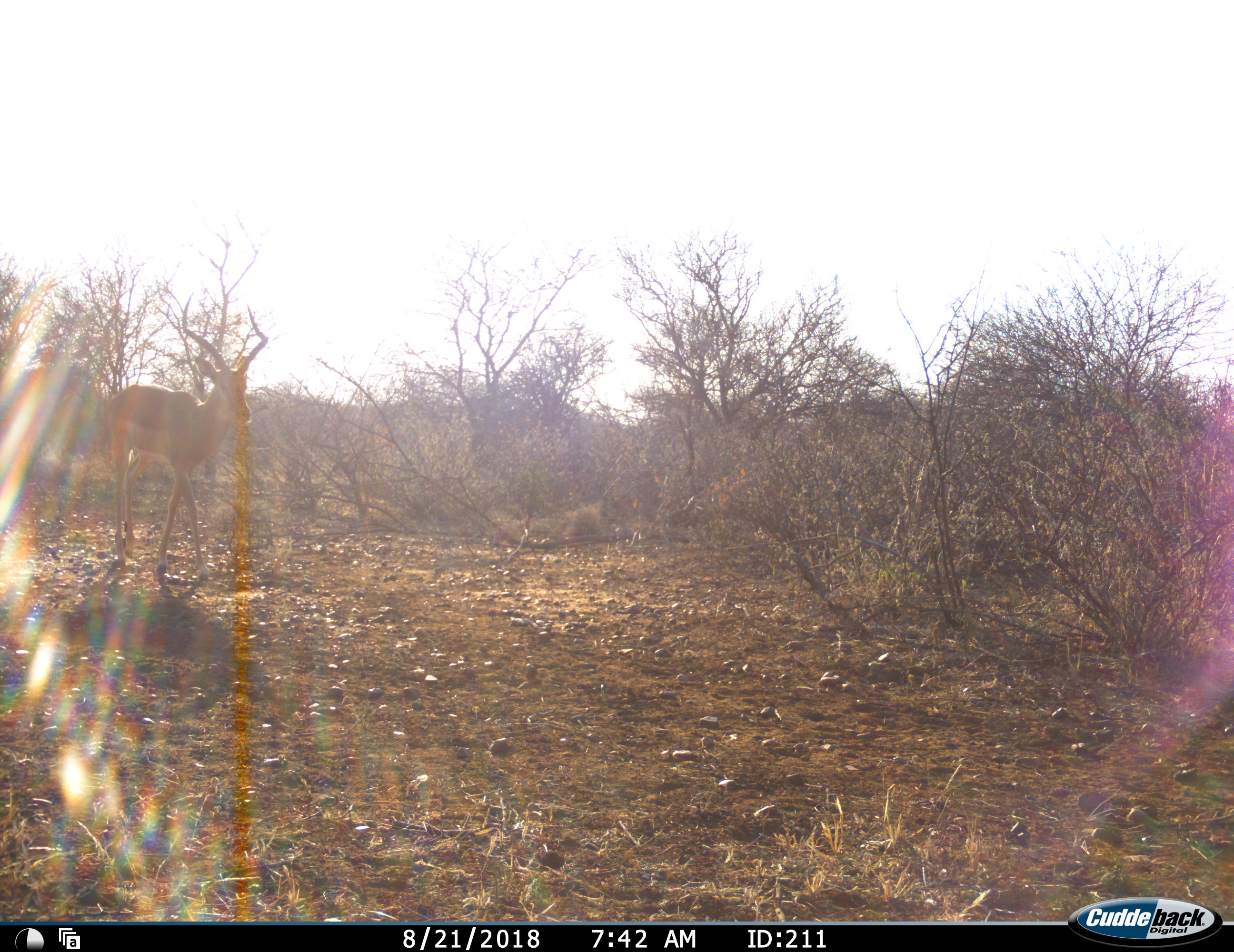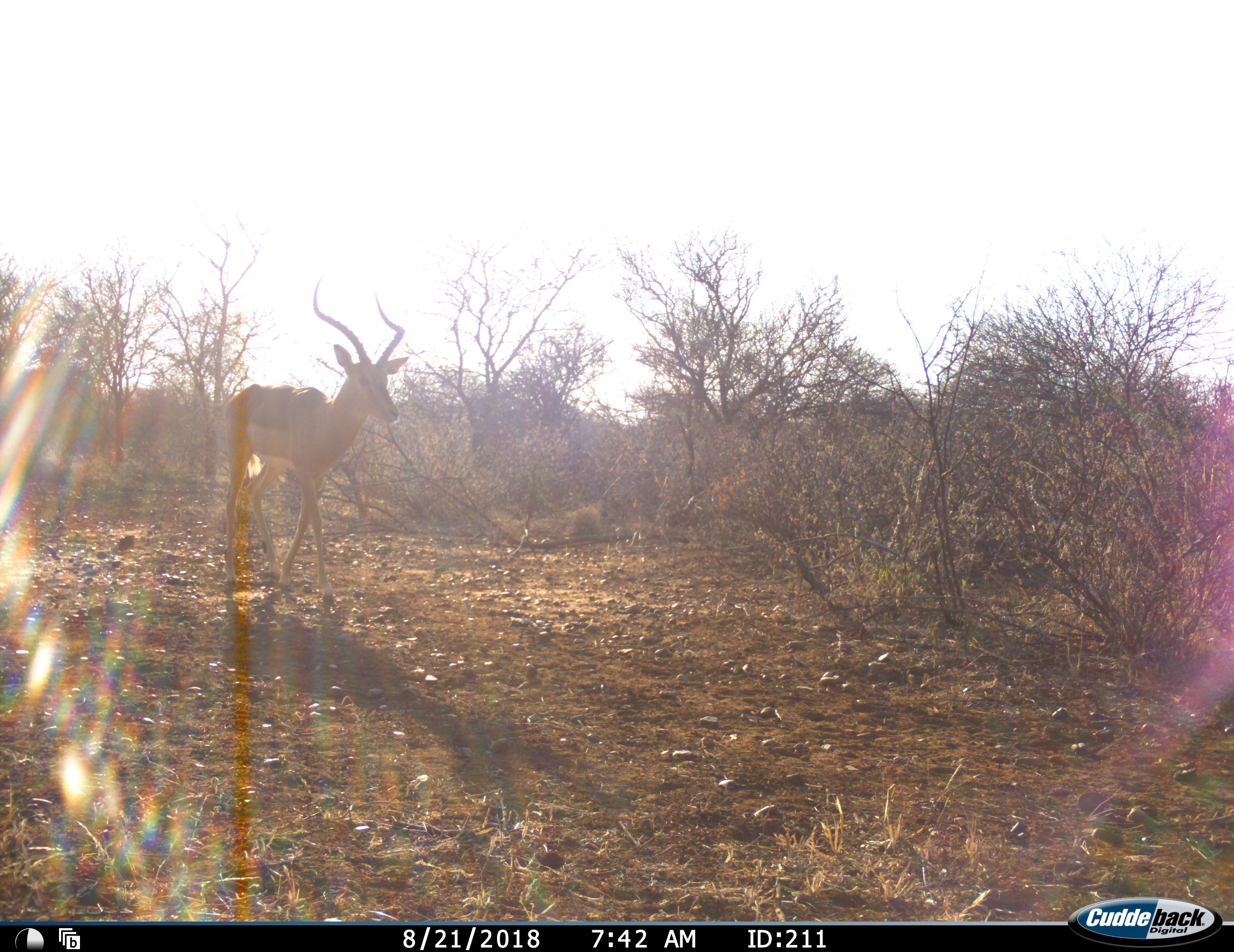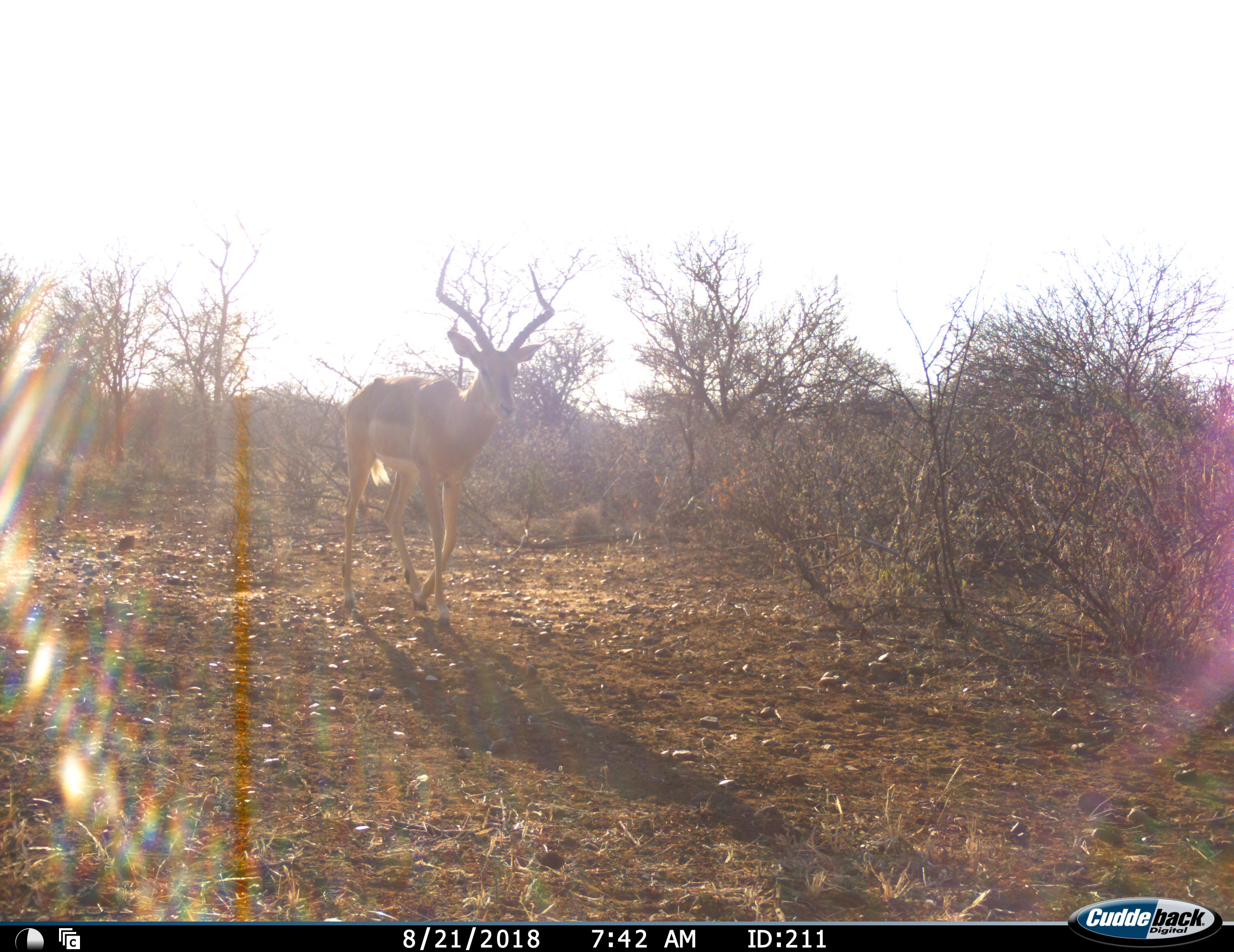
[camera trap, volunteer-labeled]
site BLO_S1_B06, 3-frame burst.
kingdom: Animalia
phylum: Chordata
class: Mammalia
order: Artiodactyla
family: Bovidae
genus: Aepyceros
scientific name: Aepyceros melampus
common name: impala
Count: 1.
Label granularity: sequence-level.